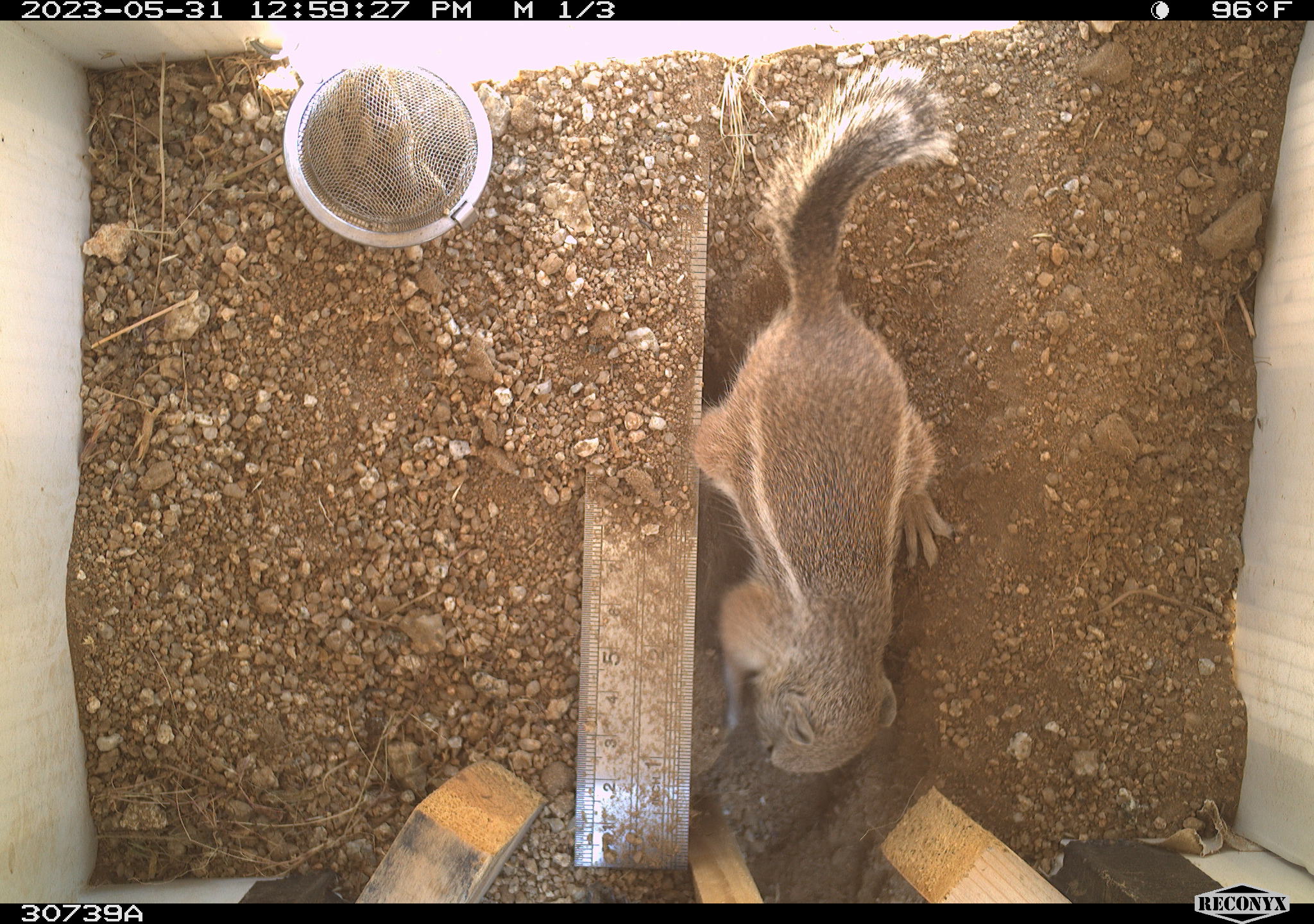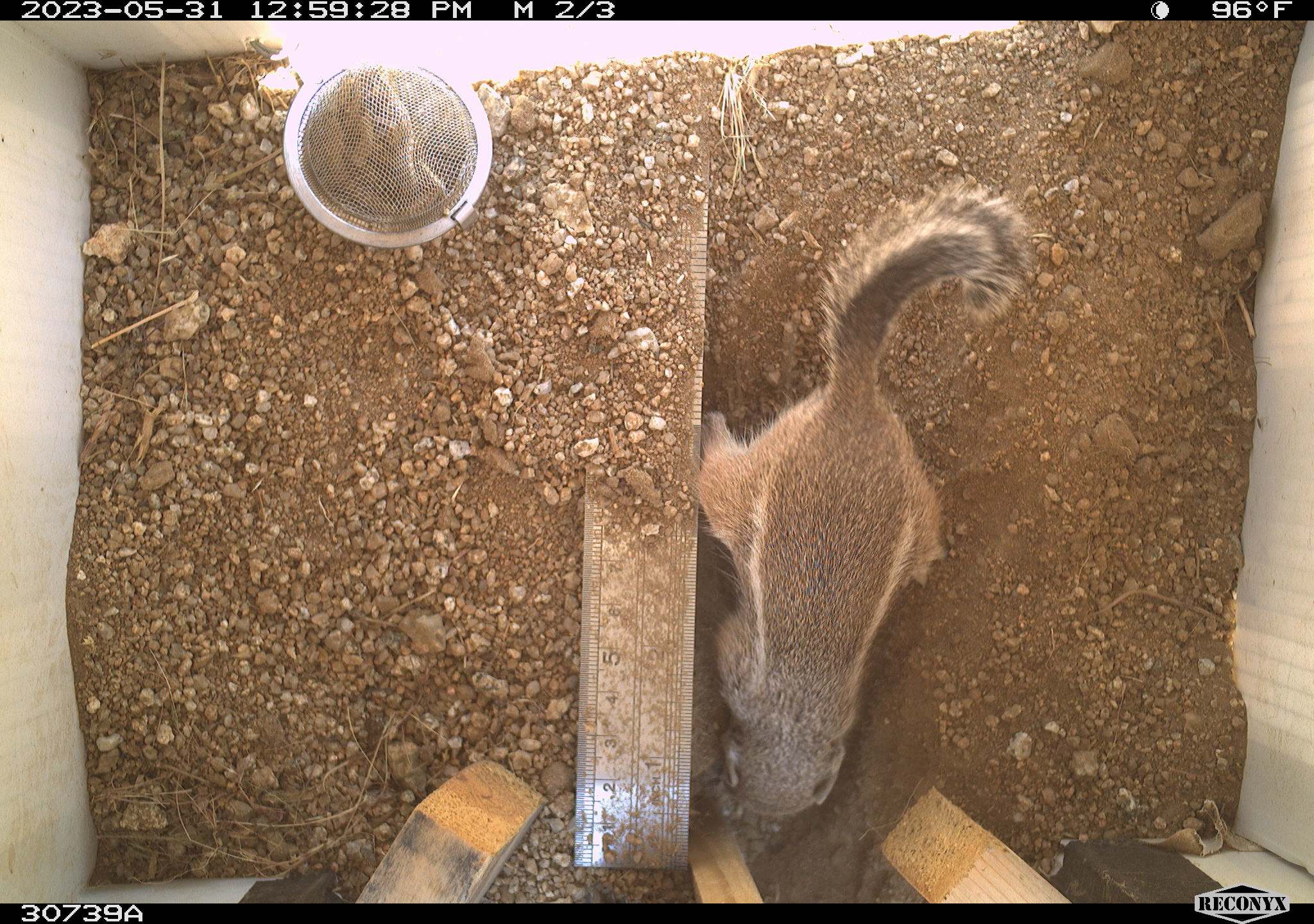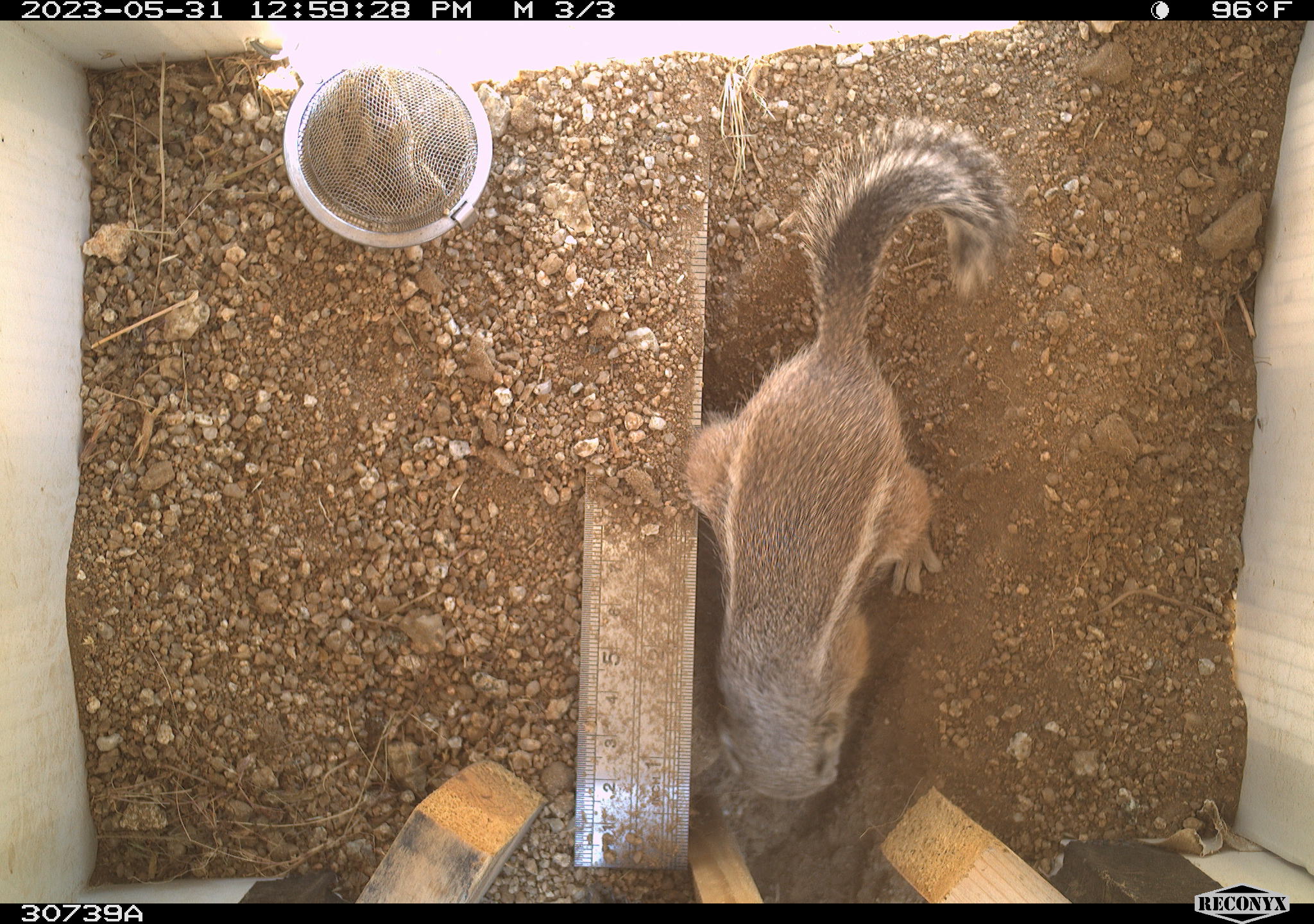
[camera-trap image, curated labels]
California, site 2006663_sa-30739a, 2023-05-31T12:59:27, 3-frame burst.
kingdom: Animalia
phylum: Chordata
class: Mammalia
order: Rodentia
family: Sciuridae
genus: Ammospermophilus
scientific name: Ammospermophilus leucurus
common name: white-tailed antelope squirrel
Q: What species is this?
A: White-tailed antelope squirrel (Ammospermophilus leucurus).